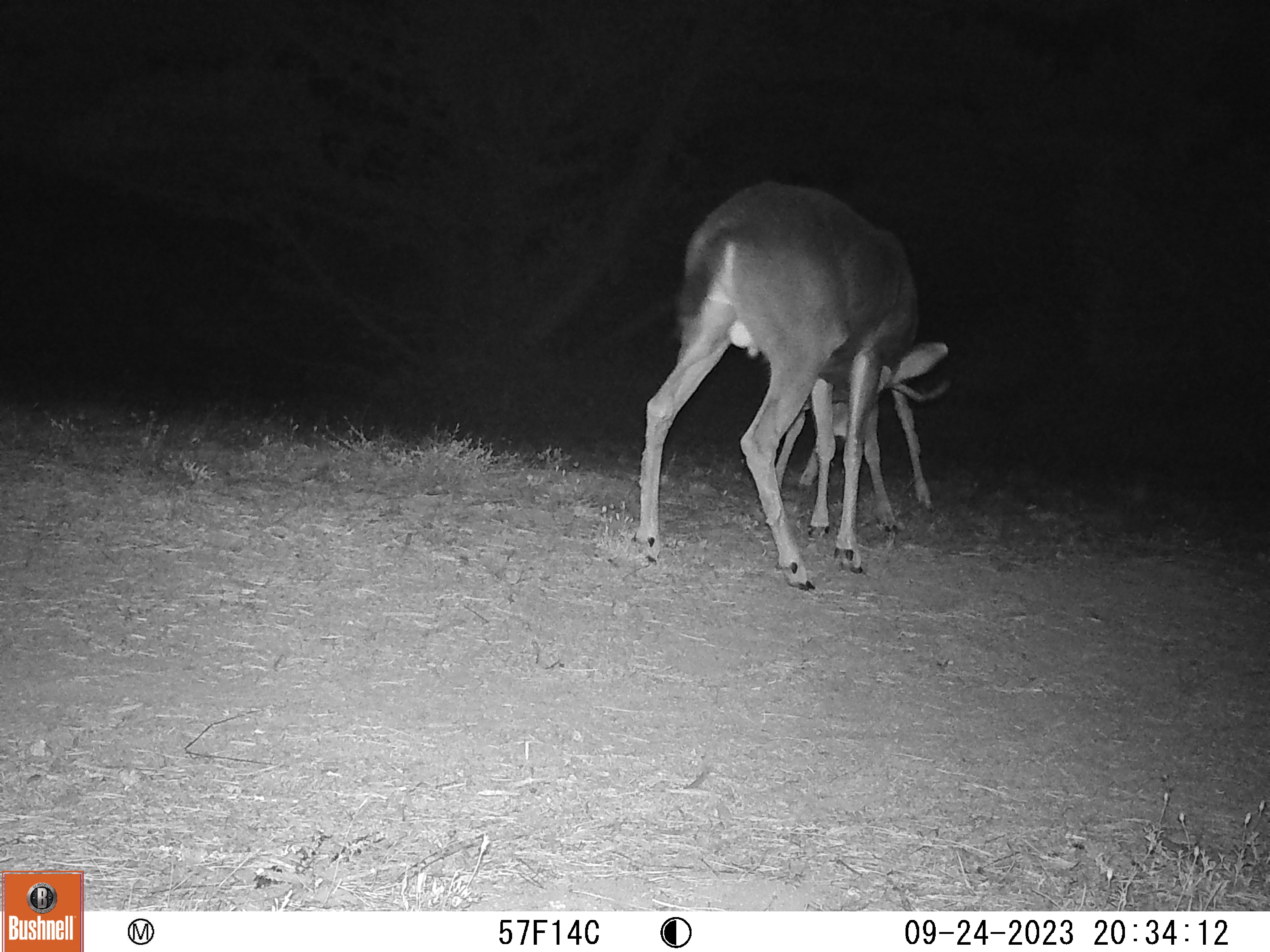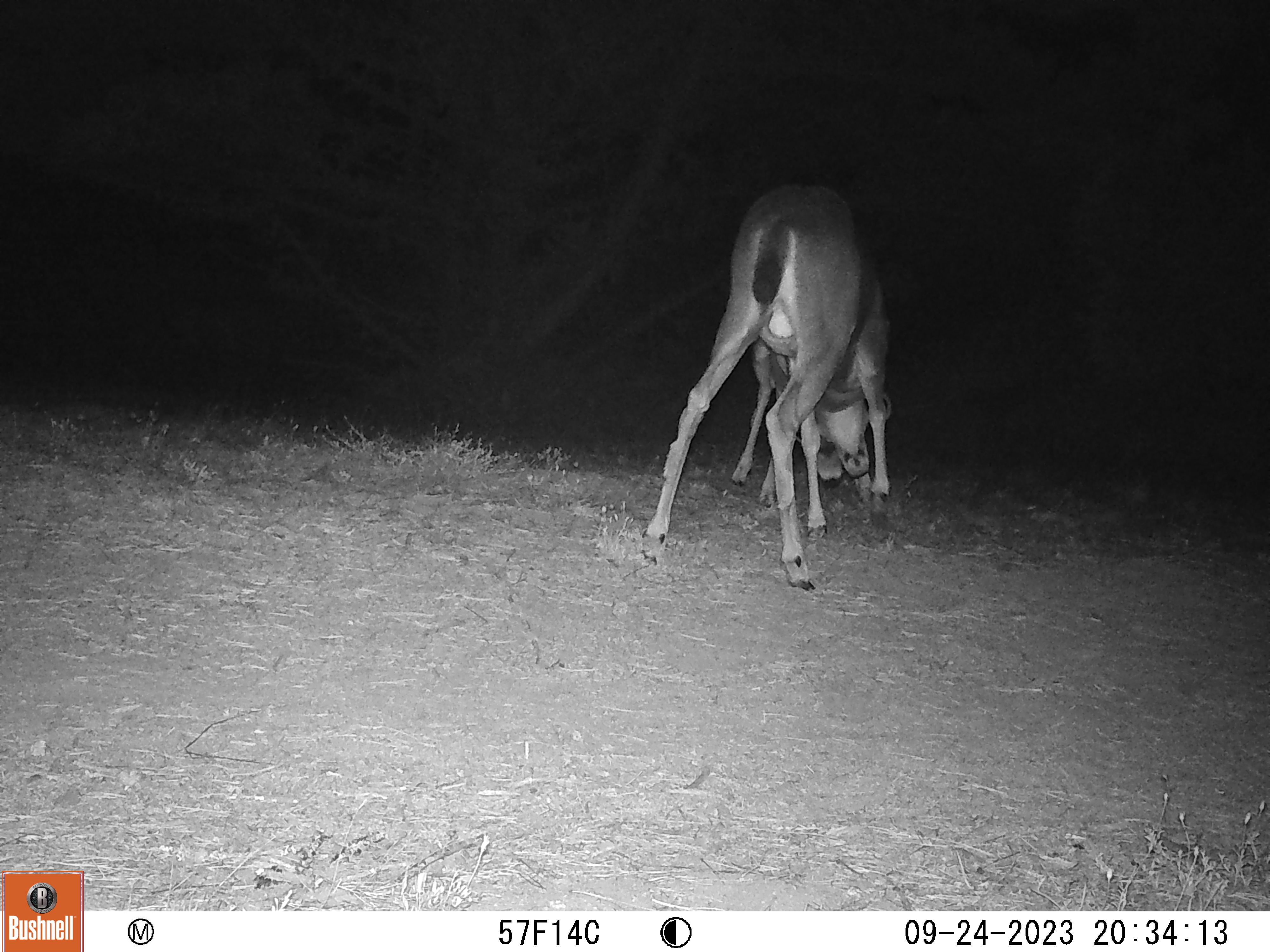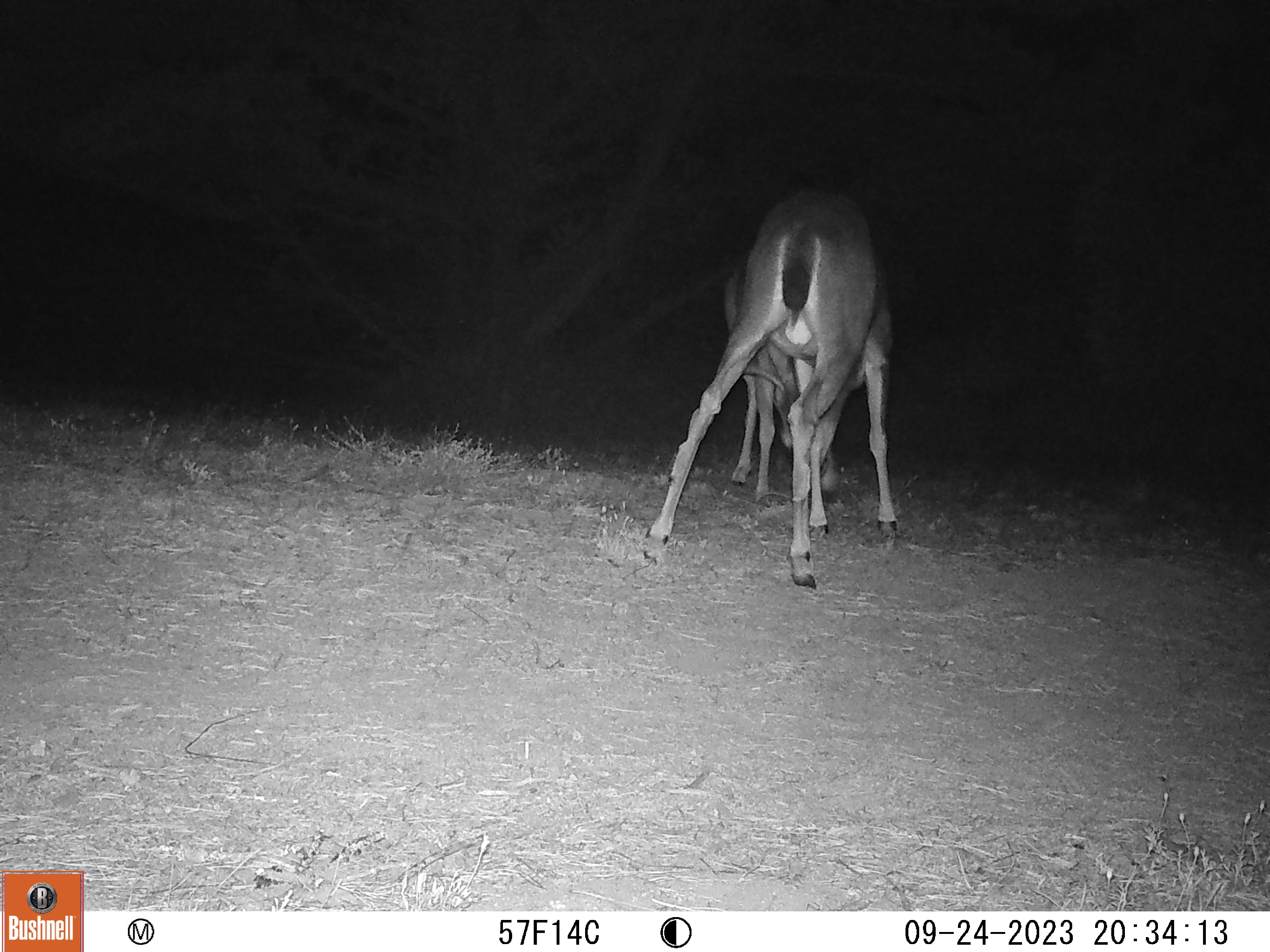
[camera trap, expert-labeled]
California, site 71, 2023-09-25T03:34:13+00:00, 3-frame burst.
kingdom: Animalia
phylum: Chordata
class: Mammalia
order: Artiodactyla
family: Cervidae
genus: Odocoileus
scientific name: Odocoileus hemionus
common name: mule deer